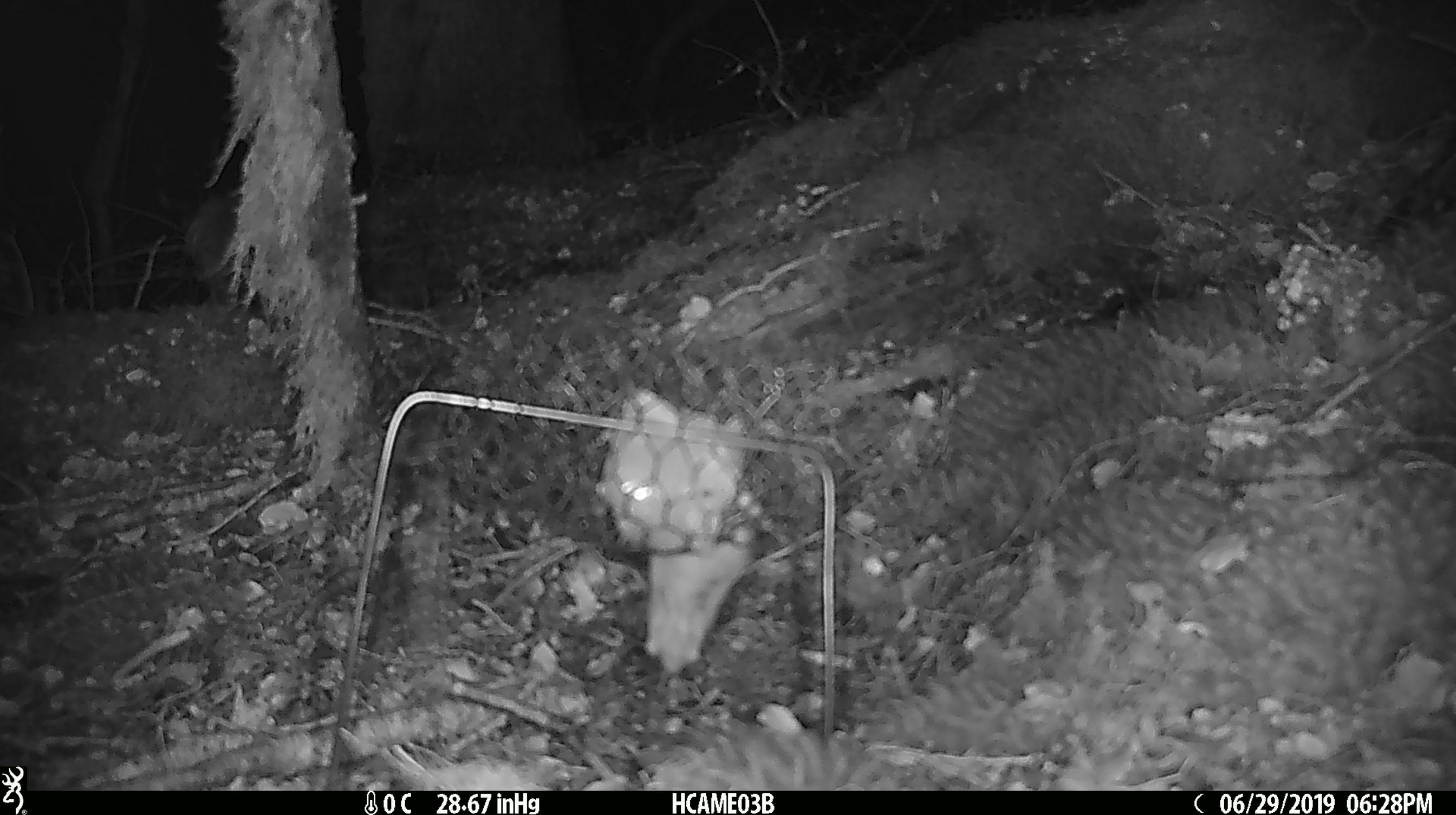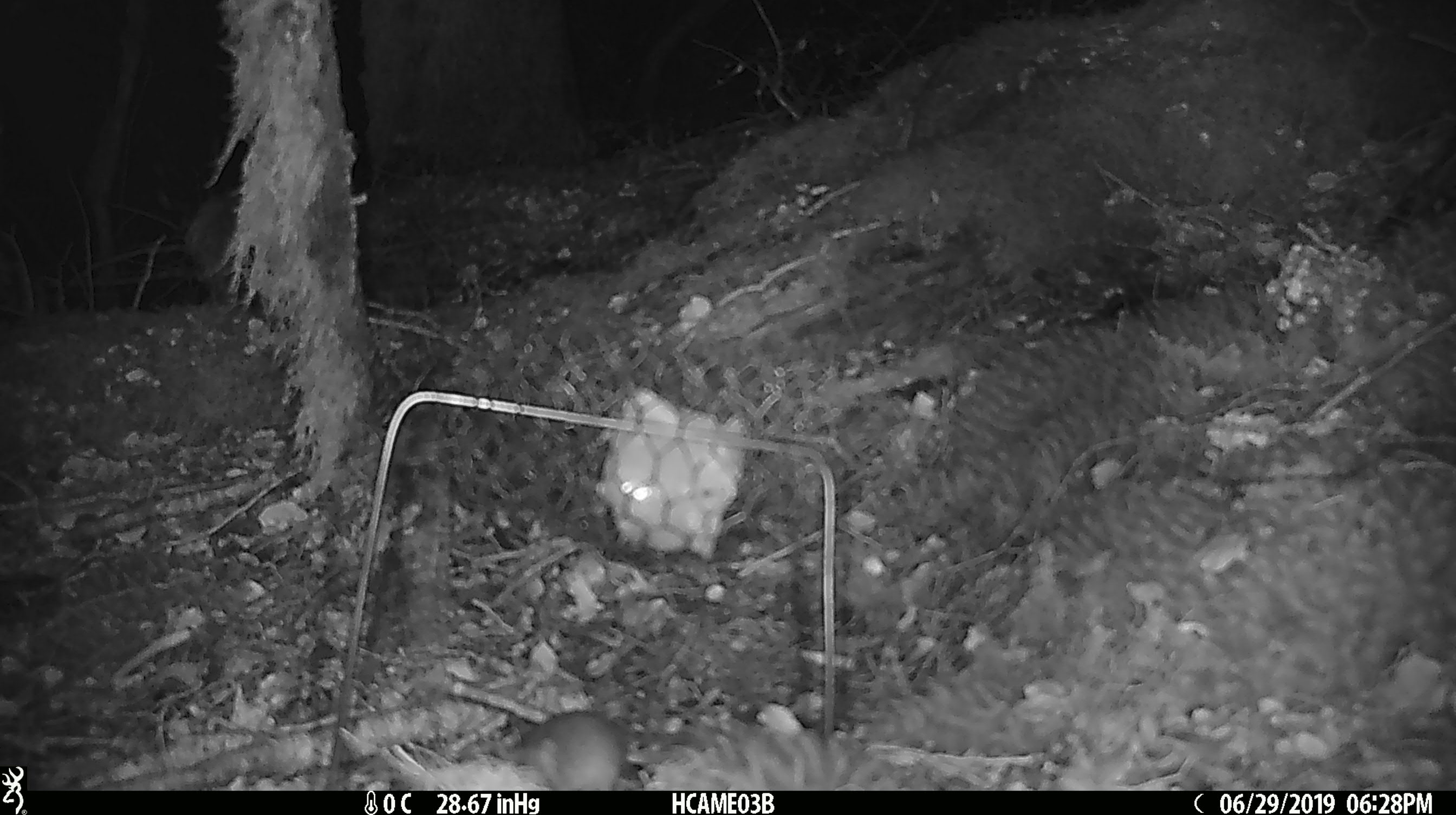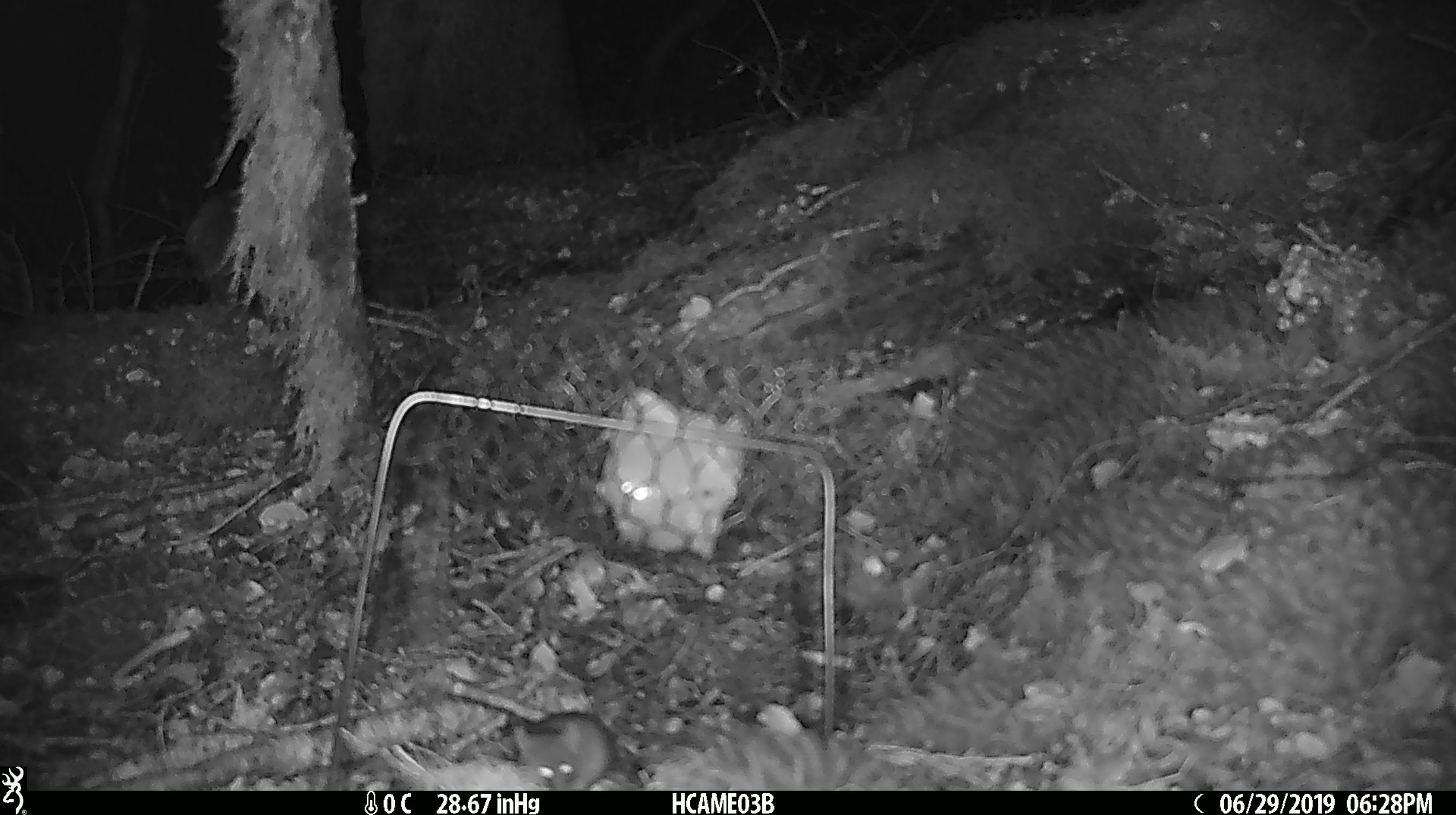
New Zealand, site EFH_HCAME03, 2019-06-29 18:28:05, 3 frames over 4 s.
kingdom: Animalia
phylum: Chordata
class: Mammalia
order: Rodentia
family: Muridae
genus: Mus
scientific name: Mus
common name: mouse